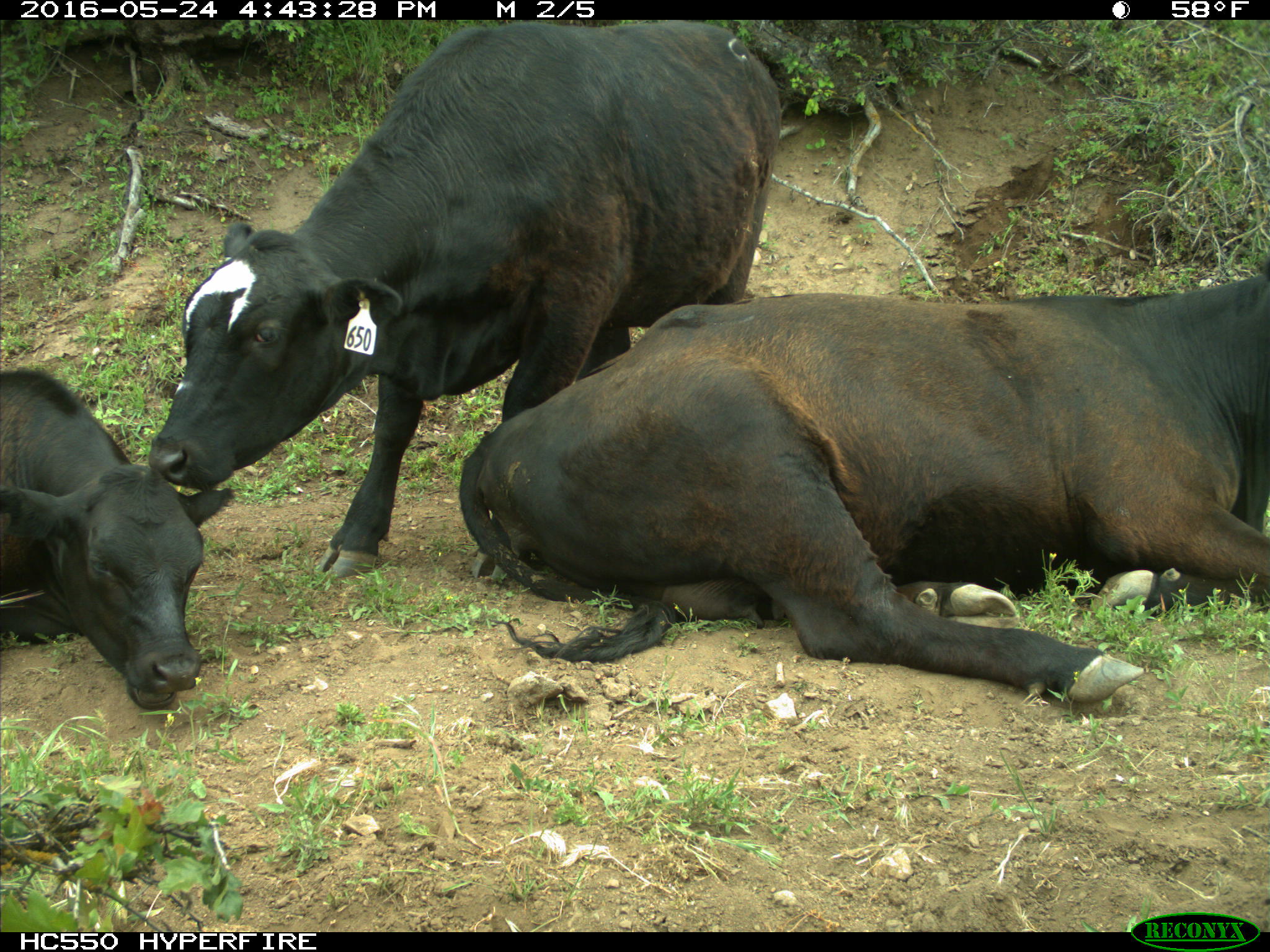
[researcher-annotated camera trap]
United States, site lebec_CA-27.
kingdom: Animalia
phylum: Chordata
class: Mammalia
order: Artiodactyla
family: Bovidae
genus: Bos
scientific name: Bos taurus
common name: domestic cow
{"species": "Bos taurus (domestic cow)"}